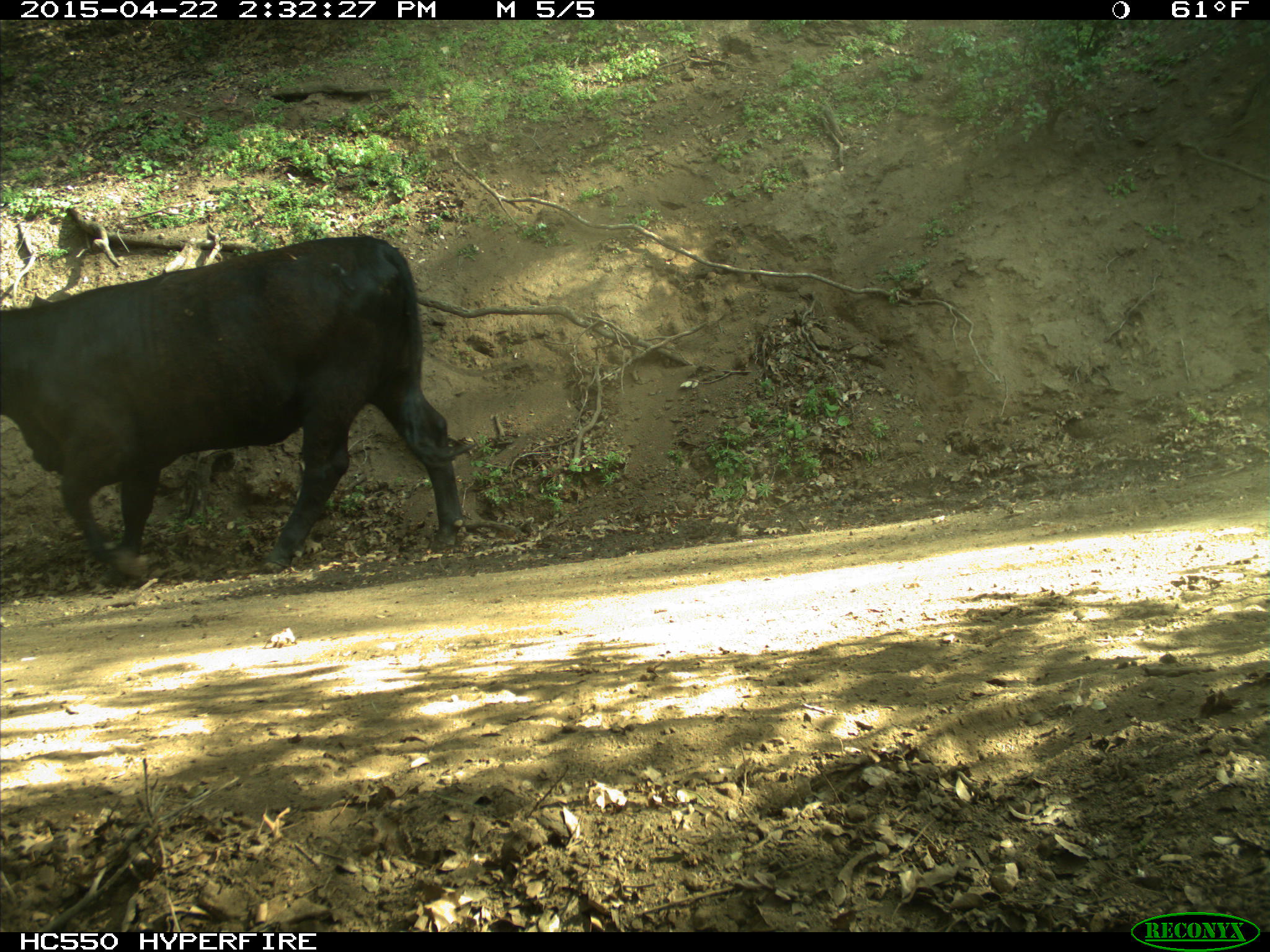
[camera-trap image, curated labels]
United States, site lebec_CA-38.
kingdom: Animalia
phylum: Chordata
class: Mammalia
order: Artiodactyla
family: Bovidae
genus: Bos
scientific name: Bos taurus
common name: domestic cow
Bos taurus (domestic cow).